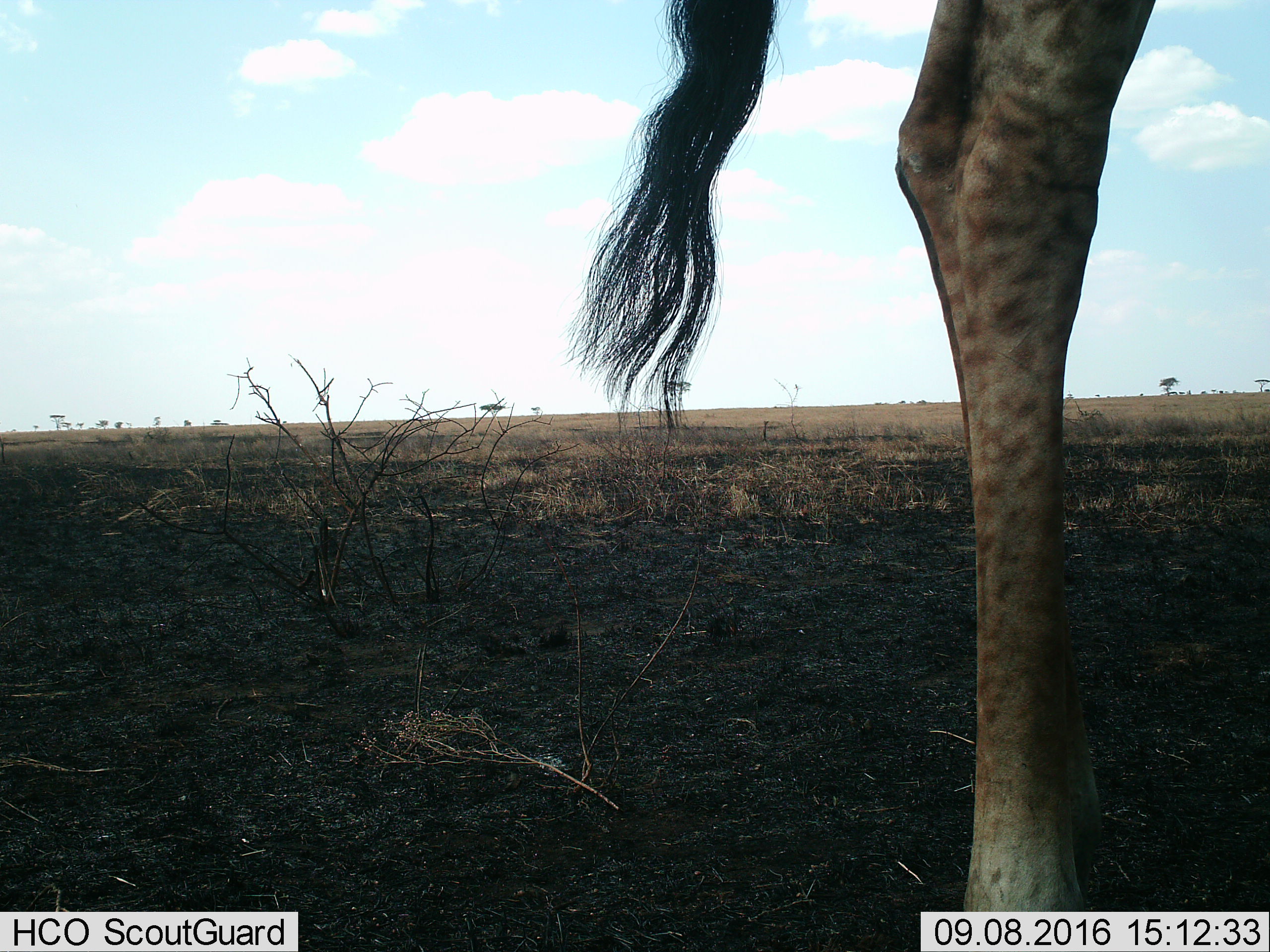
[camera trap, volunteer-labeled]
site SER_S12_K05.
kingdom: Animalia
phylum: Chordata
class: Mammalia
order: Artiodactyla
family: Giraffidae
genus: Giraffa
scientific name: Giraffa camelopardalis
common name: giraffe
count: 1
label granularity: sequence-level